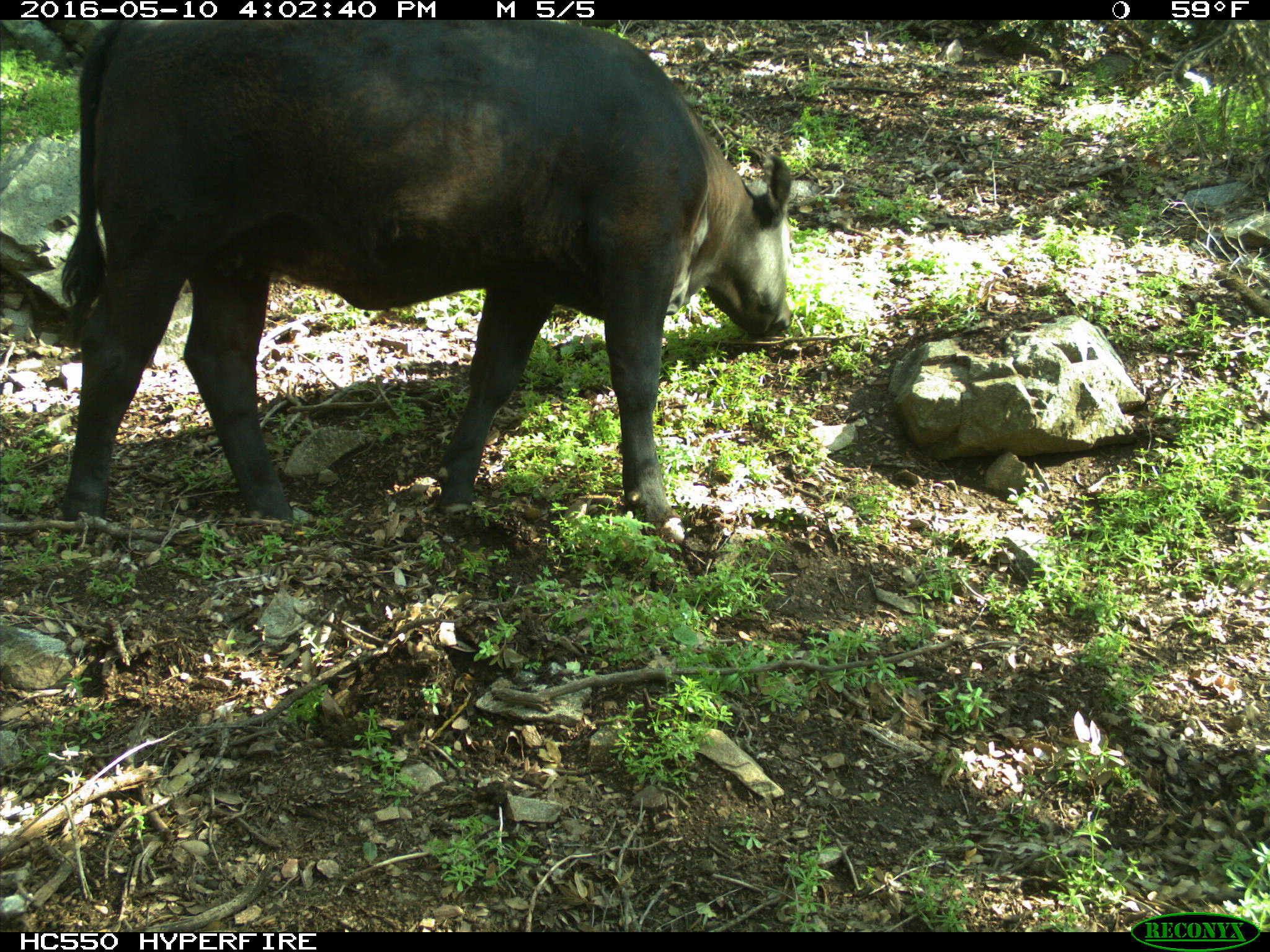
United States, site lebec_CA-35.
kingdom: Animalia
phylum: Chordata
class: Mammalia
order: Artiodactyla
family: Bovidae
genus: Bos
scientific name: Bos taurus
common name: domestic cow